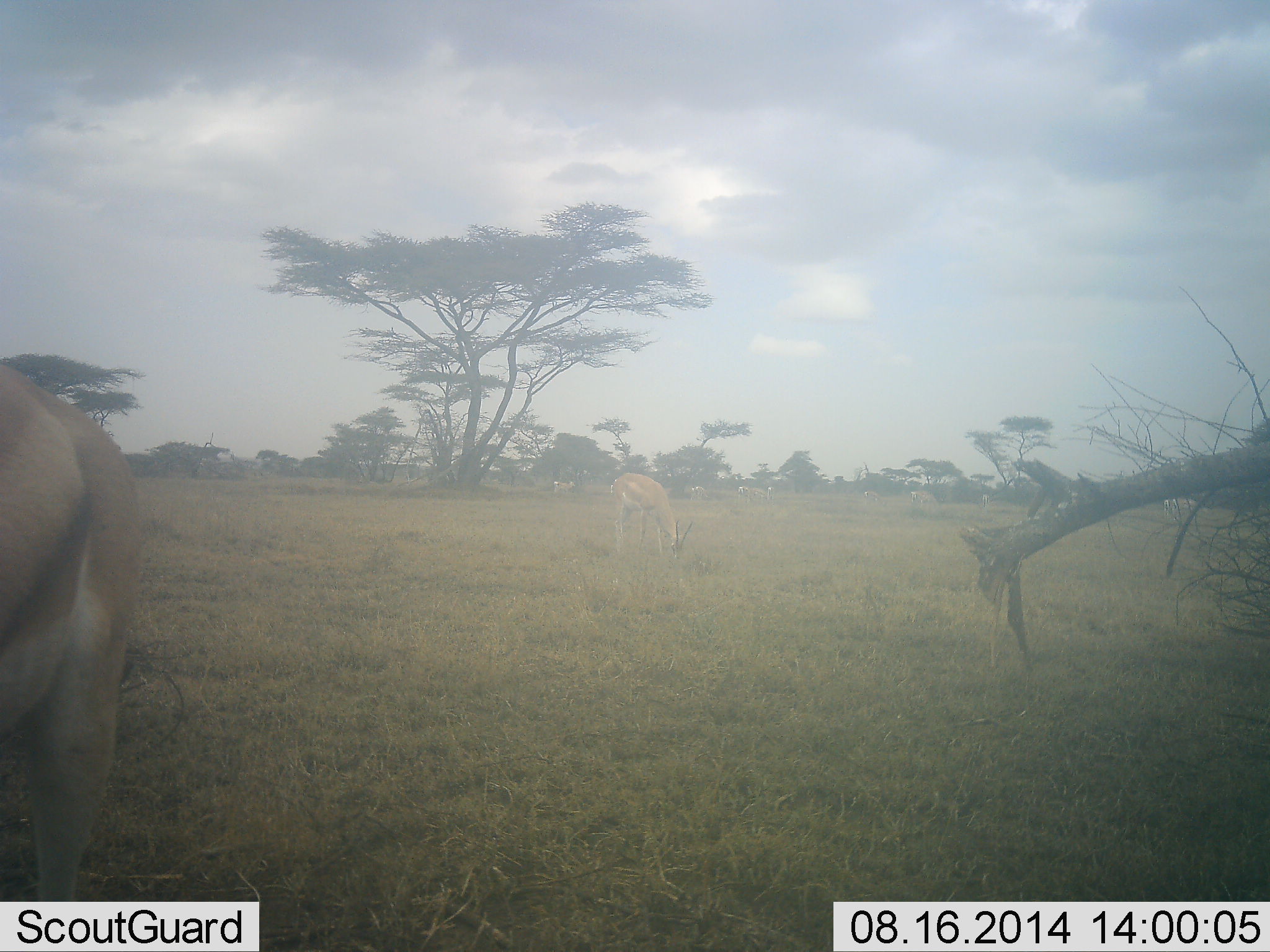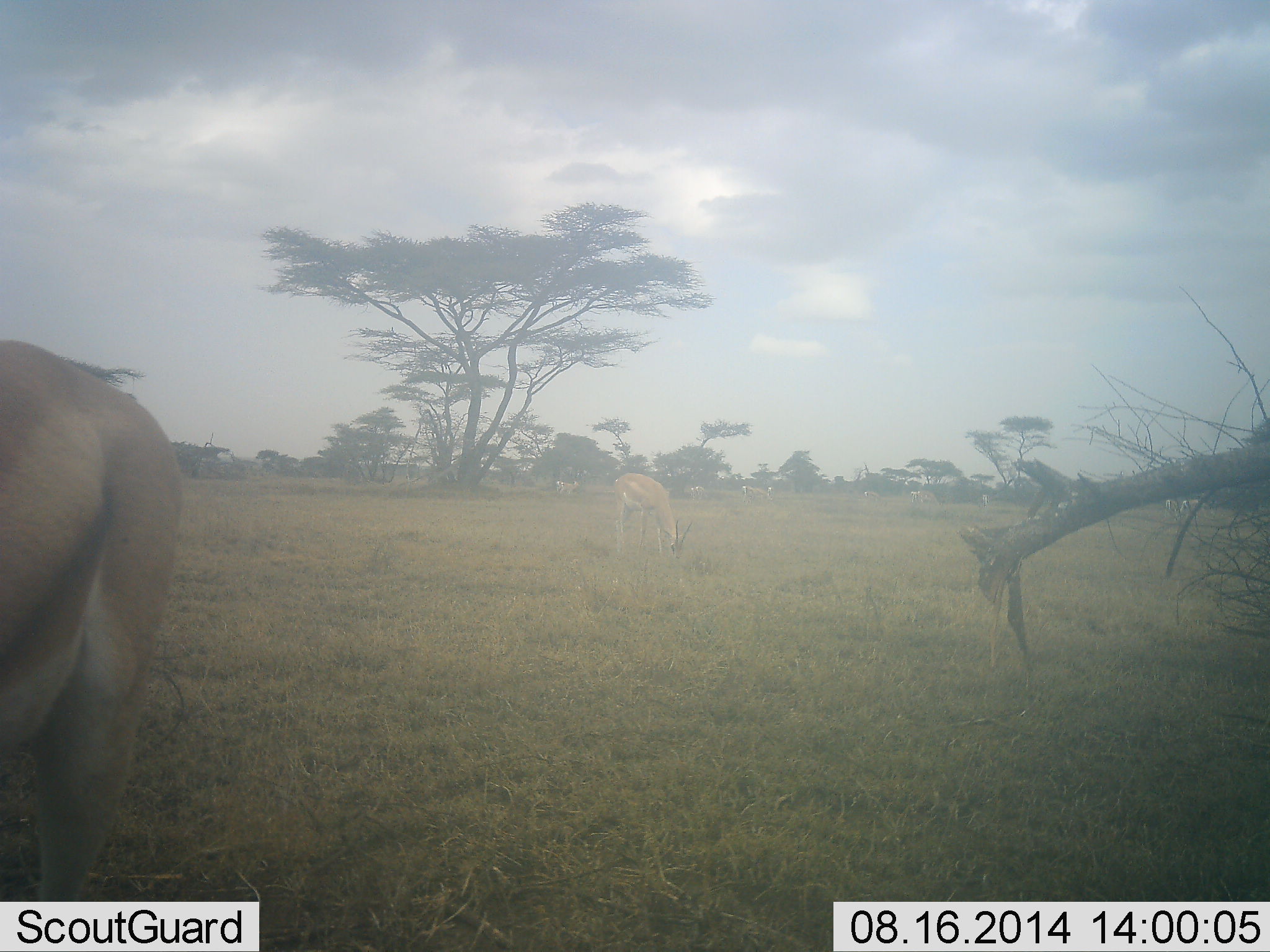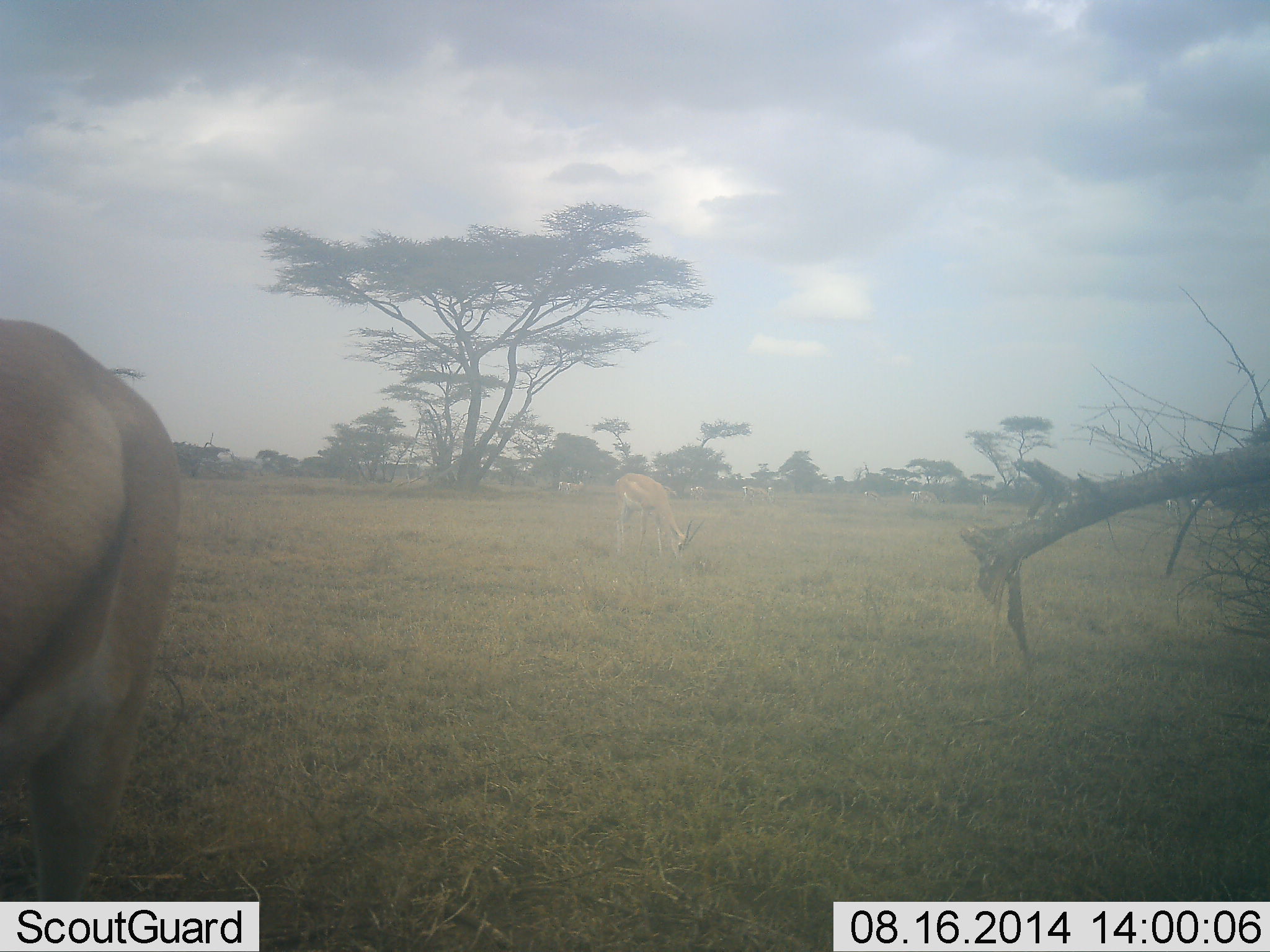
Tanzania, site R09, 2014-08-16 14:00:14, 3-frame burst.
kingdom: Animalia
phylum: Chordata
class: Mammalia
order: Artiodactyla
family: Bovidae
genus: Eudorcas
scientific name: Eudorcas thomsonii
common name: thomson's gazelle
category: gazellethomsons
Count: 2.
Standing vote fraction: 45%.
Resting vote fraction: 0%.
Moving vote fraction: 36%.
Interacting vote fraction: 0%.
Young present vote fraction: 0%.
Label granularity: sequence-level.